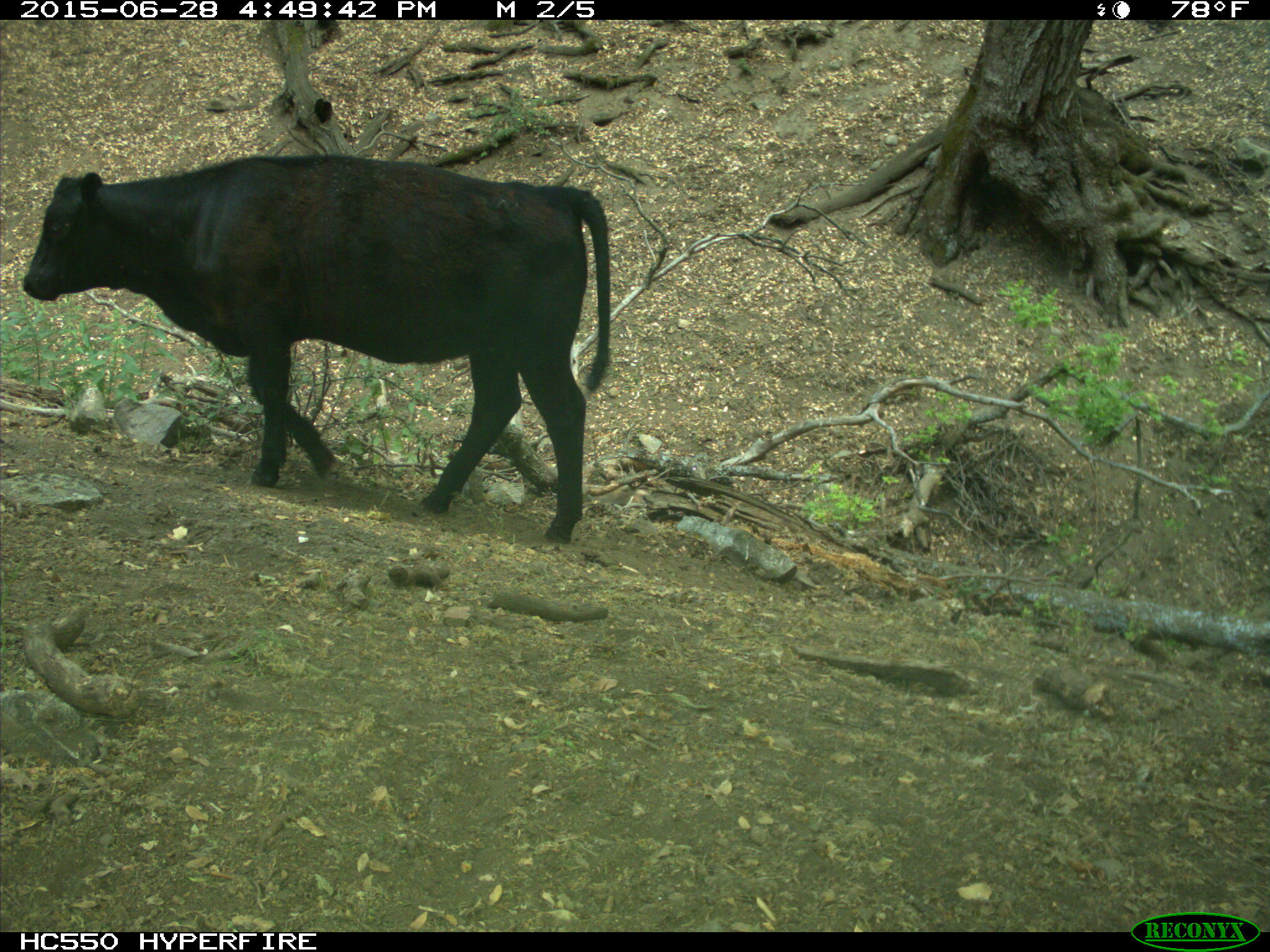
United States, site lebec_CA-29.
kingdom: Animalia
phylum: Chordata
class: Mammalia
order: Artiodactyla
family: Bovidae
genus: Bos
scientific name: Bos taurus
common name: domestic cow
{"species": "Bos taurus (domestic cow)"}